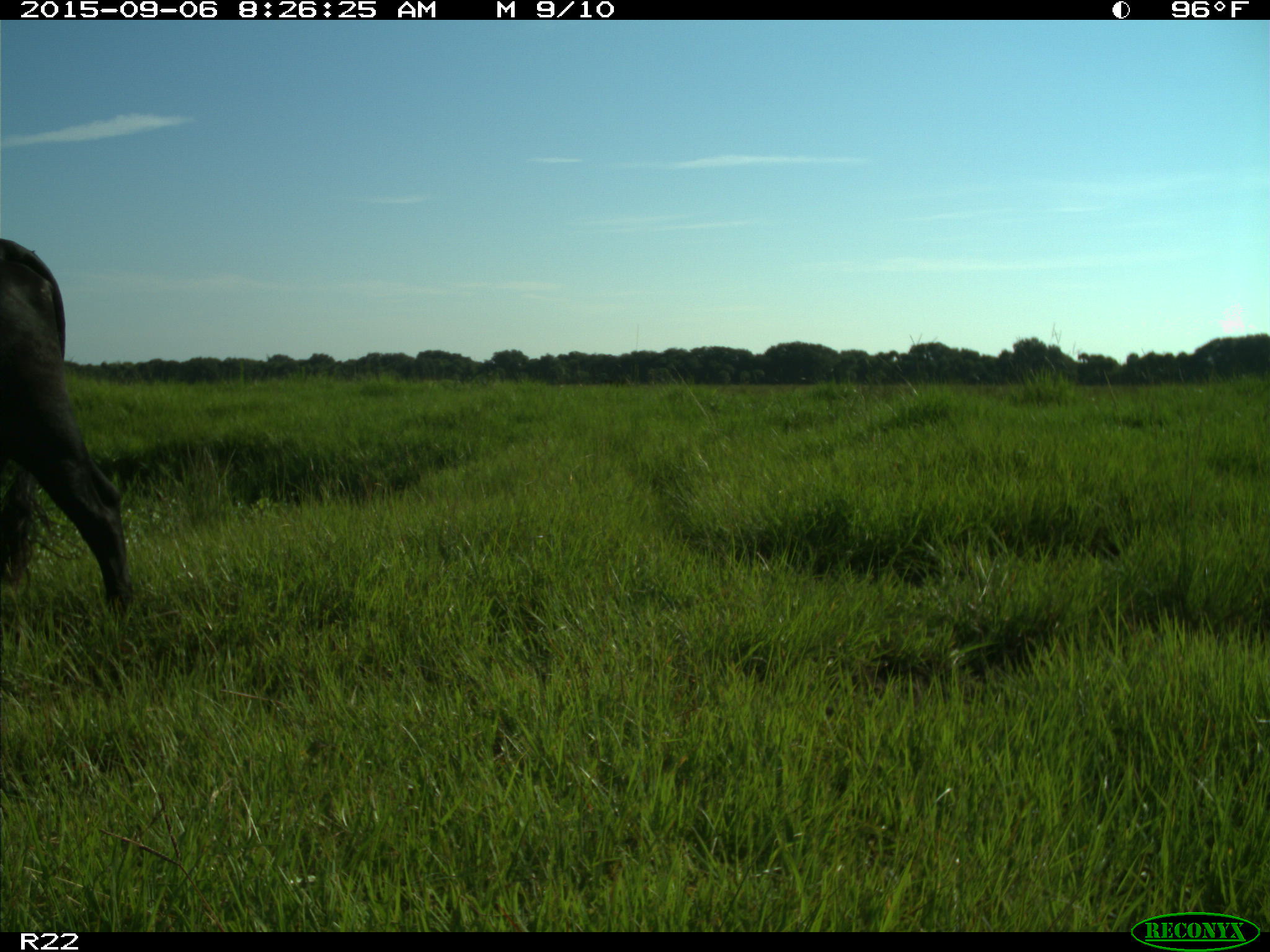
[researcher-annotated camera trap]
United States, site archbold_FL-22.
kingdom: Animalia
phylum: Chordata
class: Mammalia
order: Artiodactyla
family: Bovidae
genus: Bos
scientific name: Bos taurus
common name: domestic cow